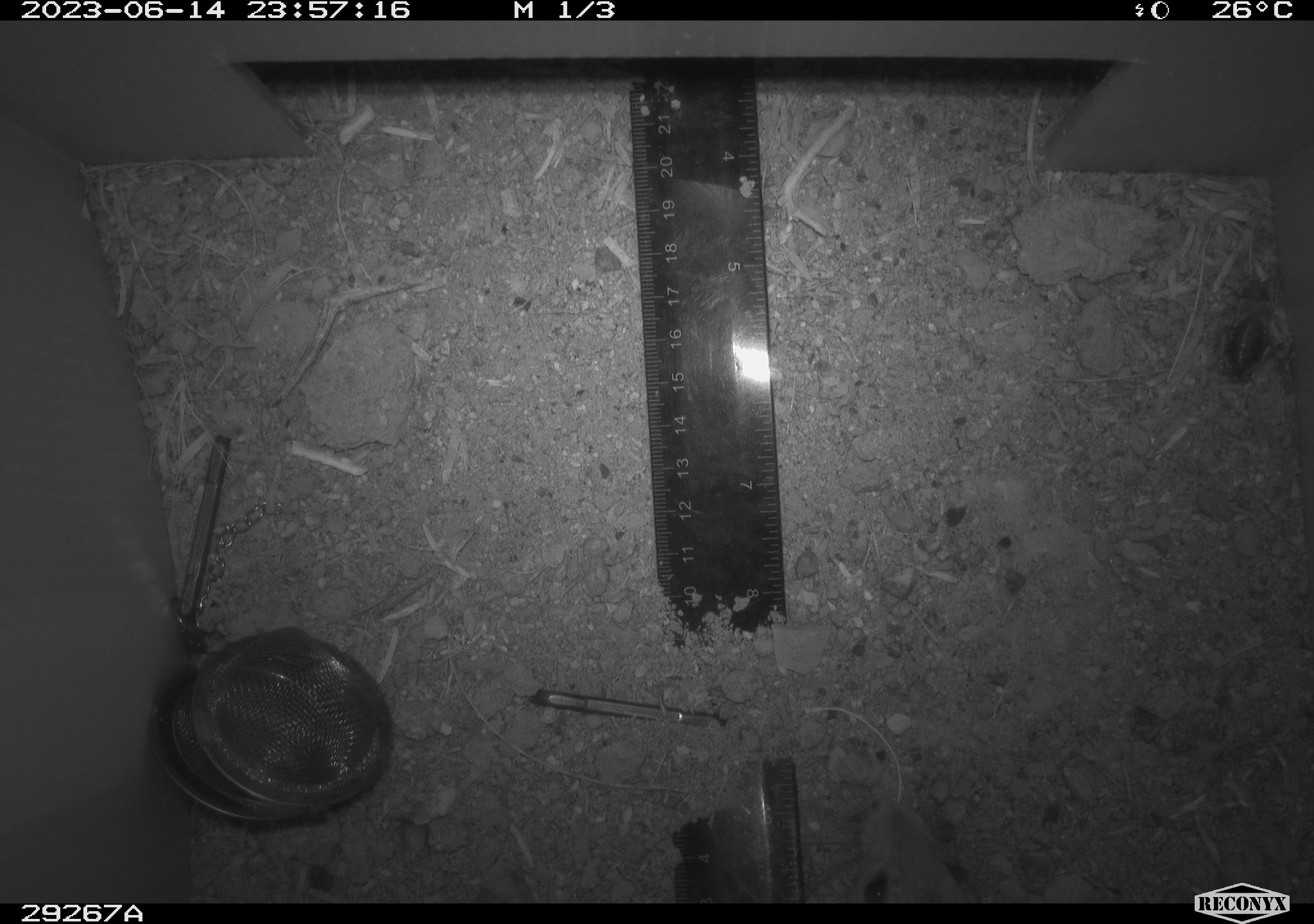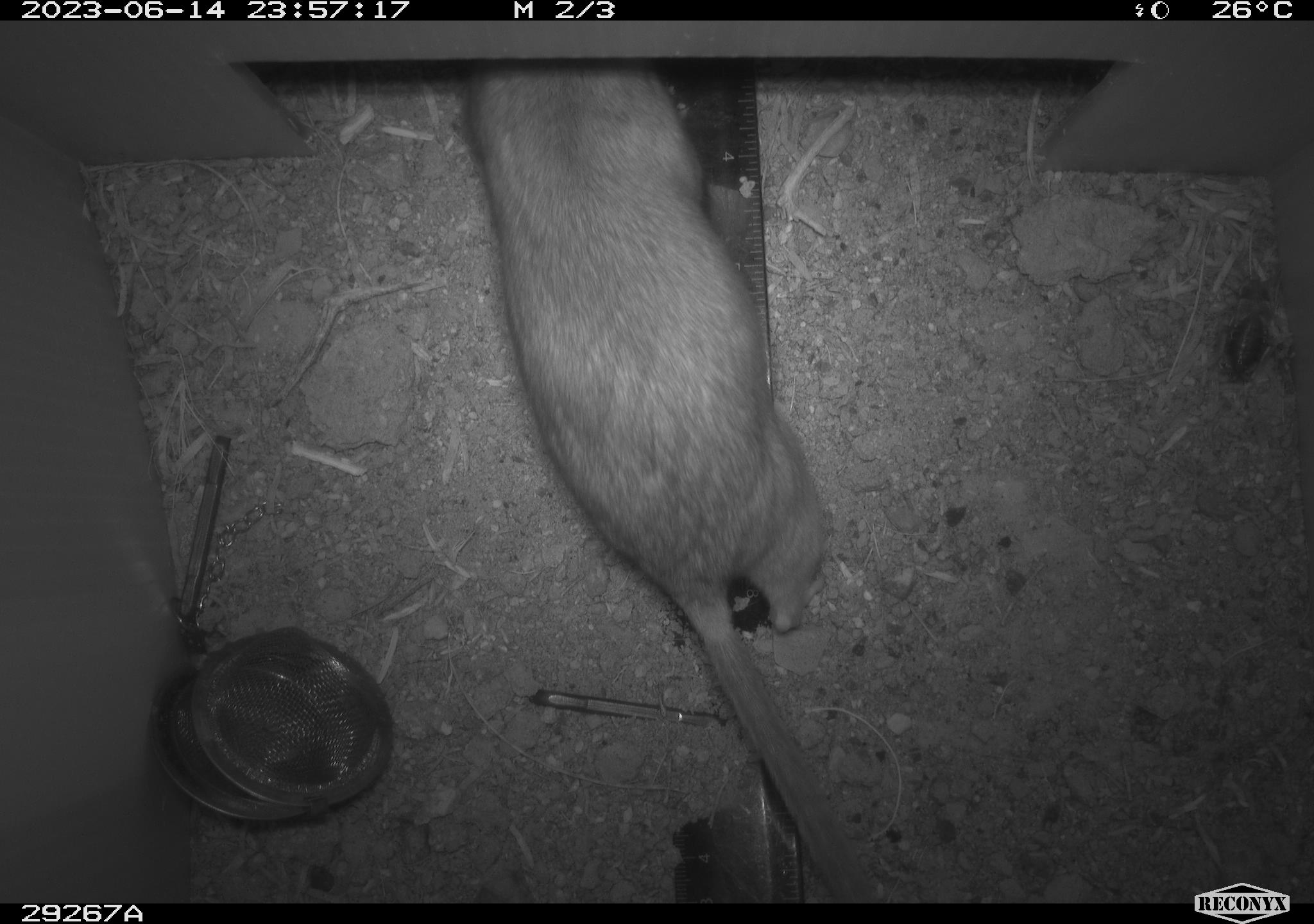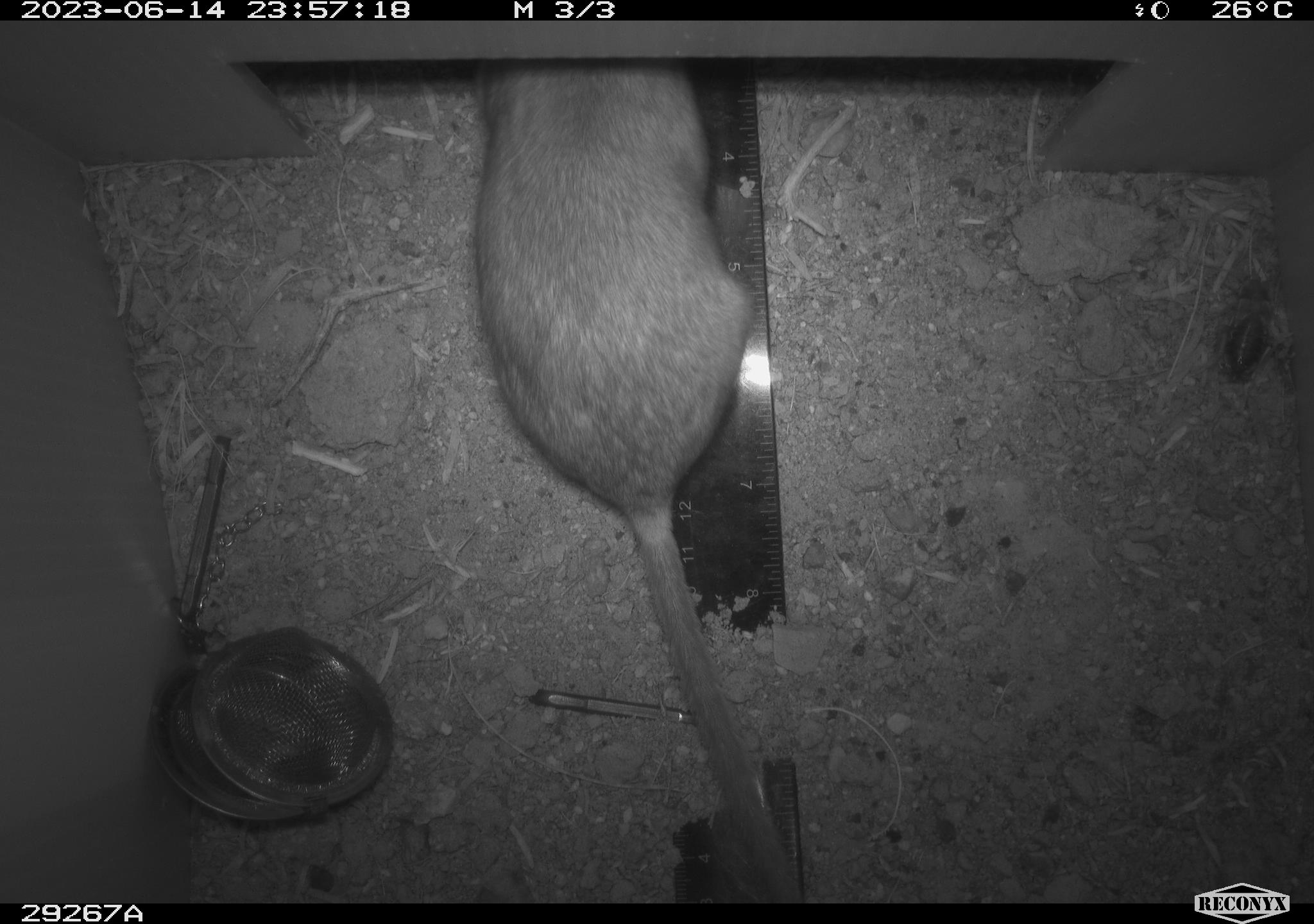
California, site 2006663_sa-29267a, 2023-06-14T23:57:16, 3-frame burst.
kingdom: Animalia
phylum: Chordata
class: Mammalia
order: Rodentia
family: Cricetidae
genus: Neotoma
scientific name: Neotoma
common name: pack rat or woodrat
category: neotoma species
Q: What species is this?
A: Neotoma species (pack rat or woodrat) (Neotoma).